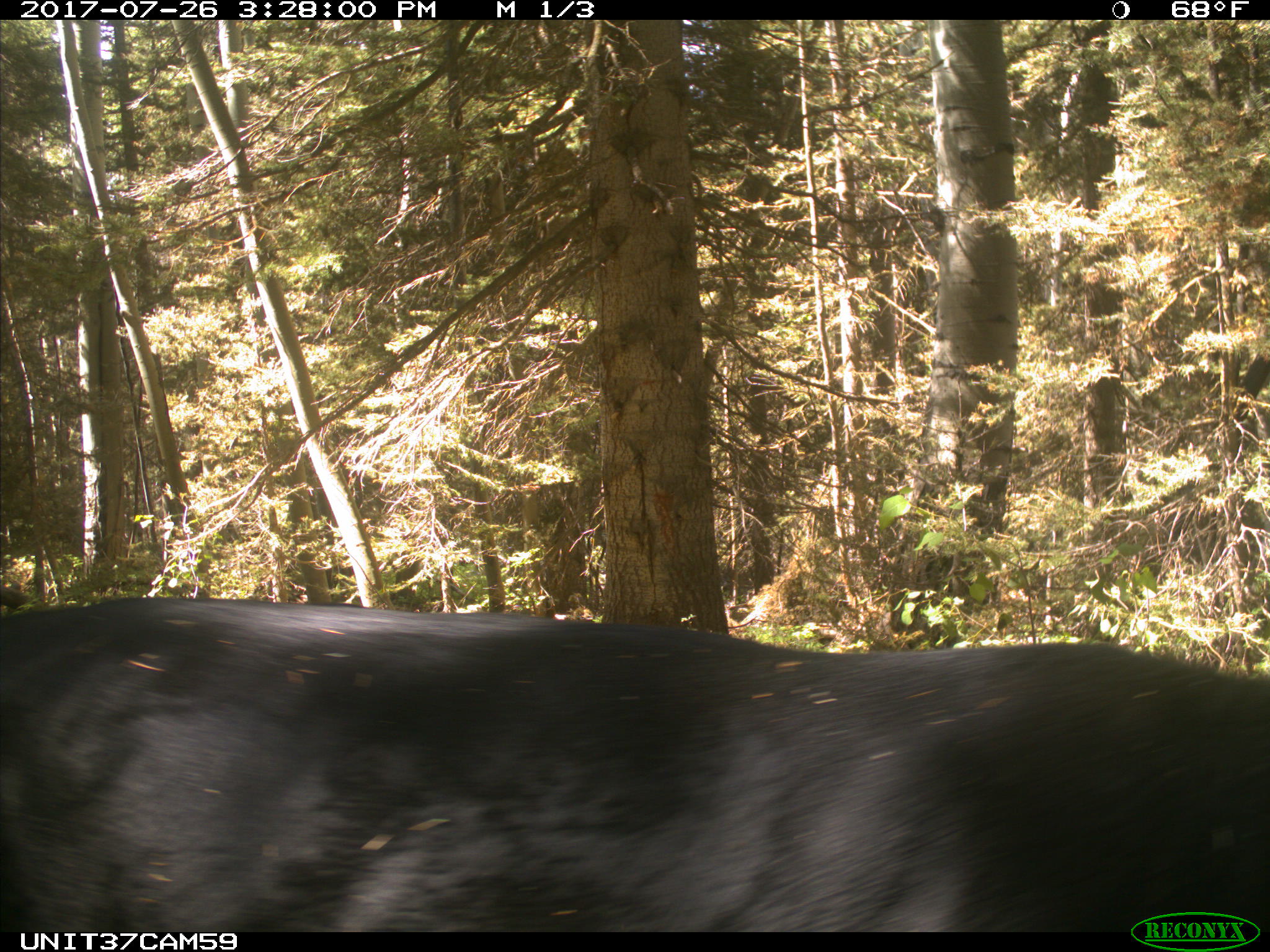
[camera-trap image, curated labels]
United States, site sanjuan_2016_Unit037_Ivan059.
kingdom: Animalia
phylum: Chordata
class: Mammalia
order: Artiodactyla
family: Bovidae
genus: Bos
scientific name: Bos taurus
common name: domestic cow